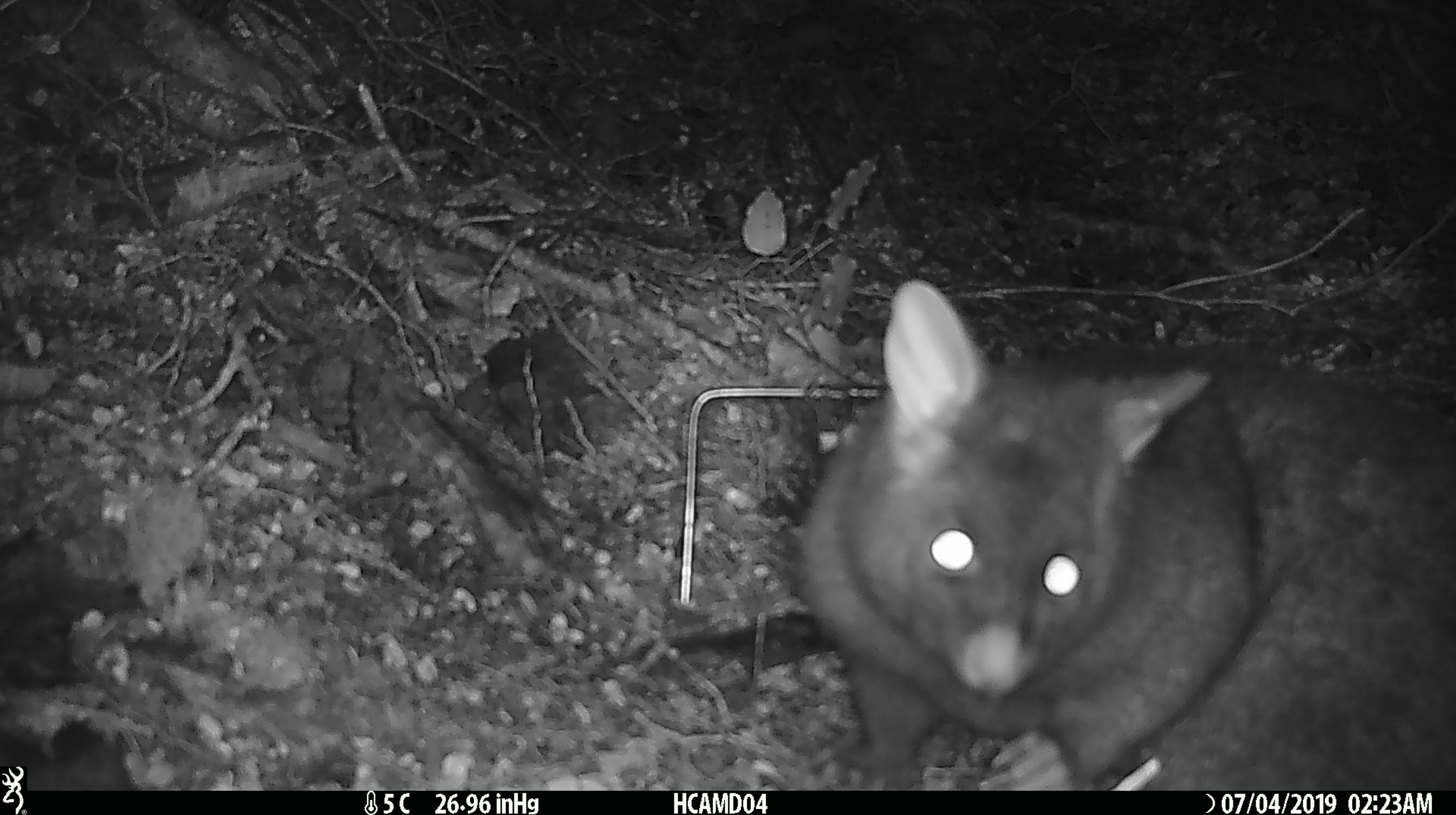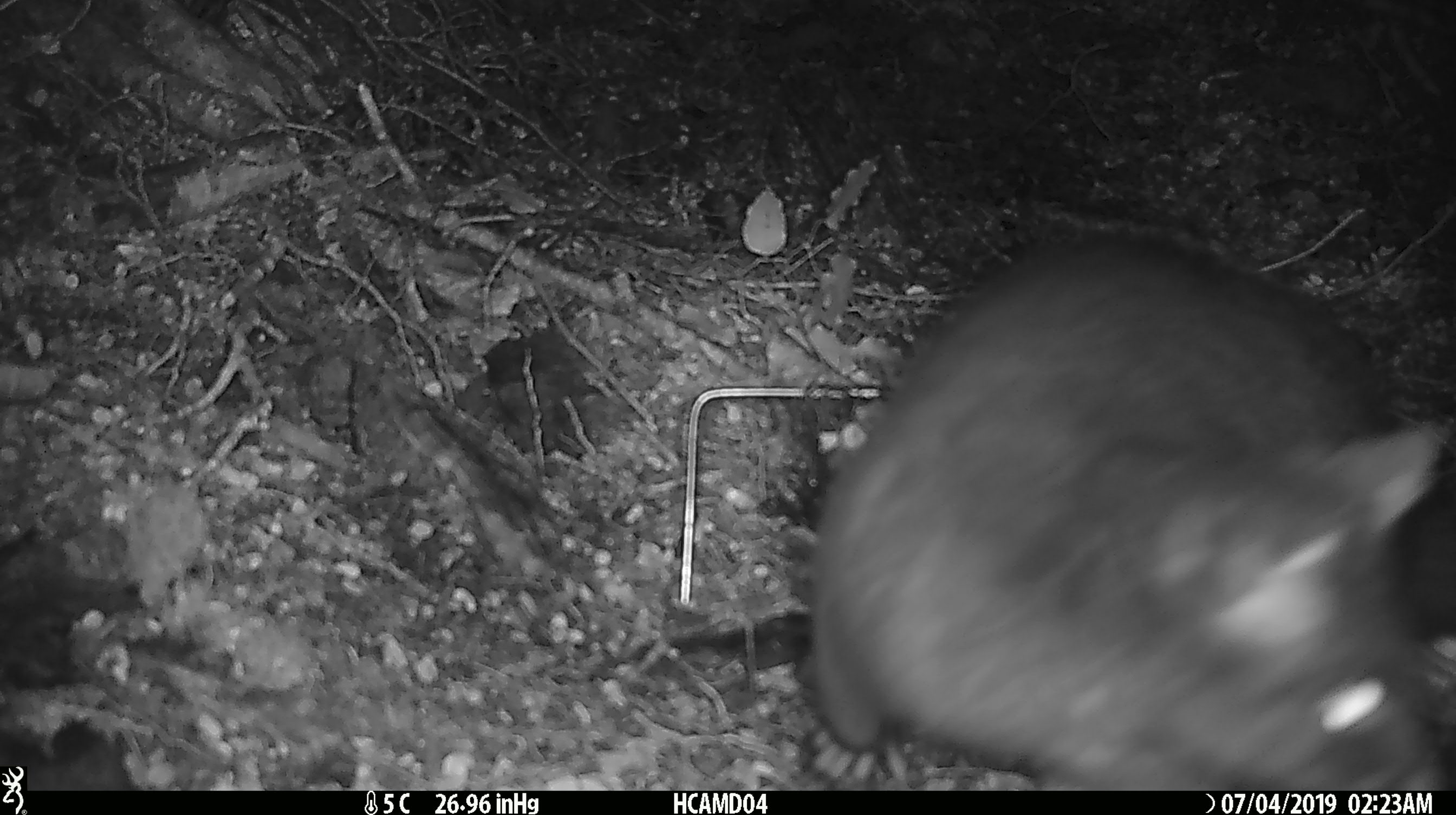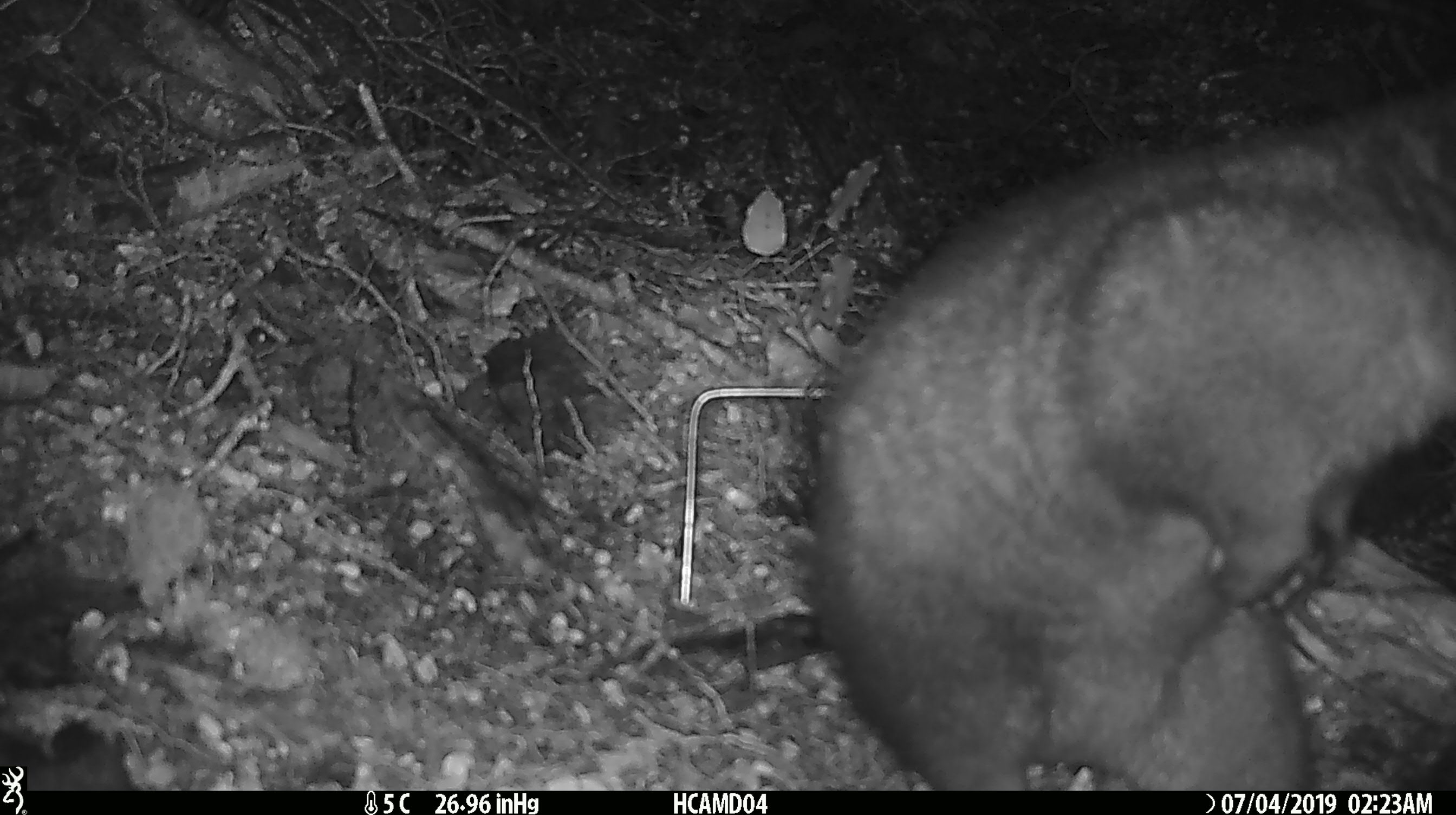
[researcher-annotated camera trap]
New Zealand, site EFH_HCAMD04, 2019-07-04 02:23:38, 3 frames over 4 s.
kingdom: Animalia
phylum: Chordata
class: Mammalia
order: Diprotodontia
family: Phalangeridae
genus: Trichosurus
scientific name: Trichosurus vulpecula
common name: common brushtail possum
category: possum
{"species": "possum (common brushtail possum) (Trichosurus vulpecula)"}